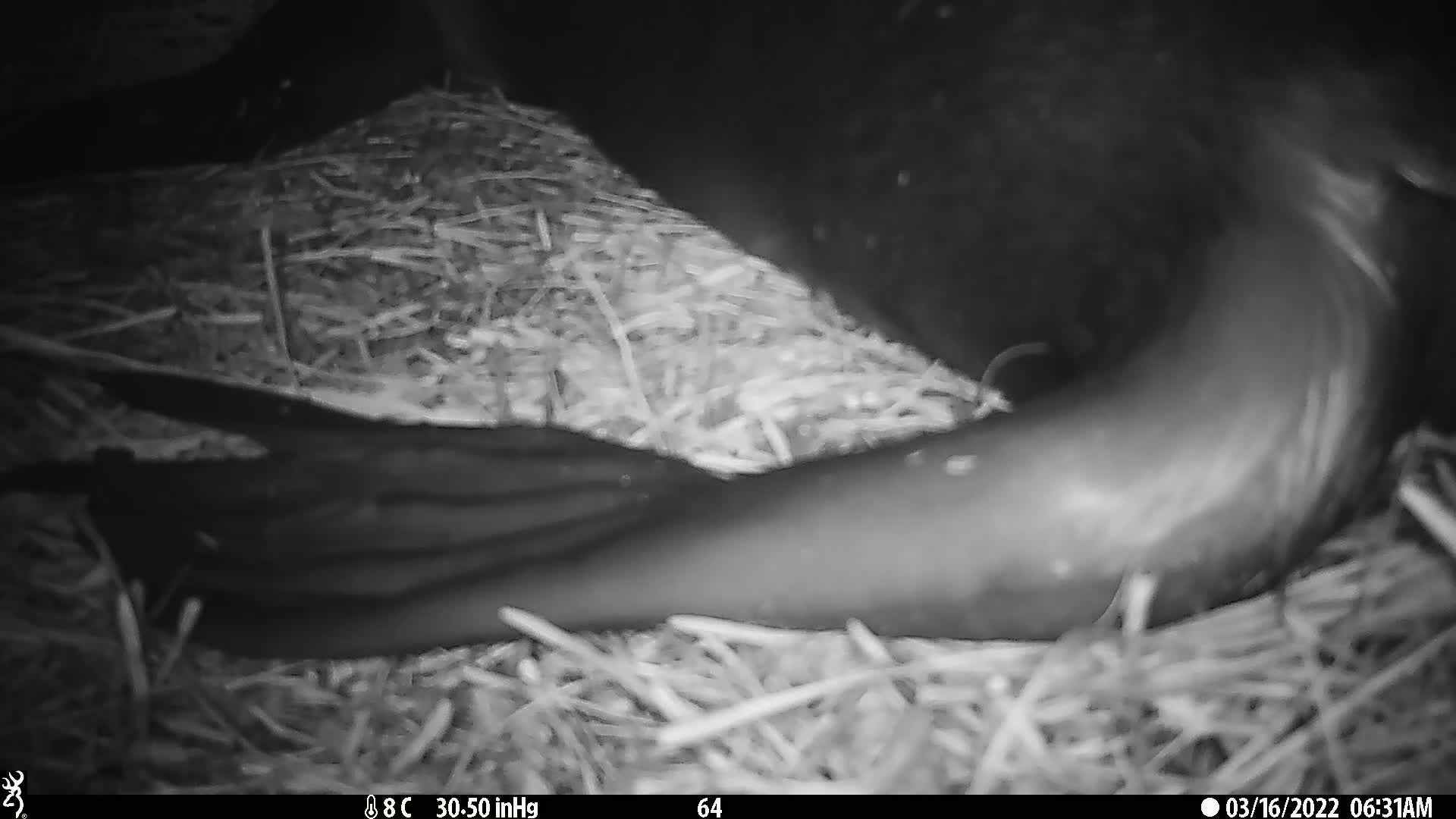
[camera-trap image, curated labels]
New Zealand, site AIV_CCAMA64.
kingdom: Animalia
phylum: Chordata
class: Mammalia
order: Carnivora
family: Otariidae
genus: Phocarctos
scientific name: Phocarctos hookeri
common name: new zealand sea lion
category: sealion